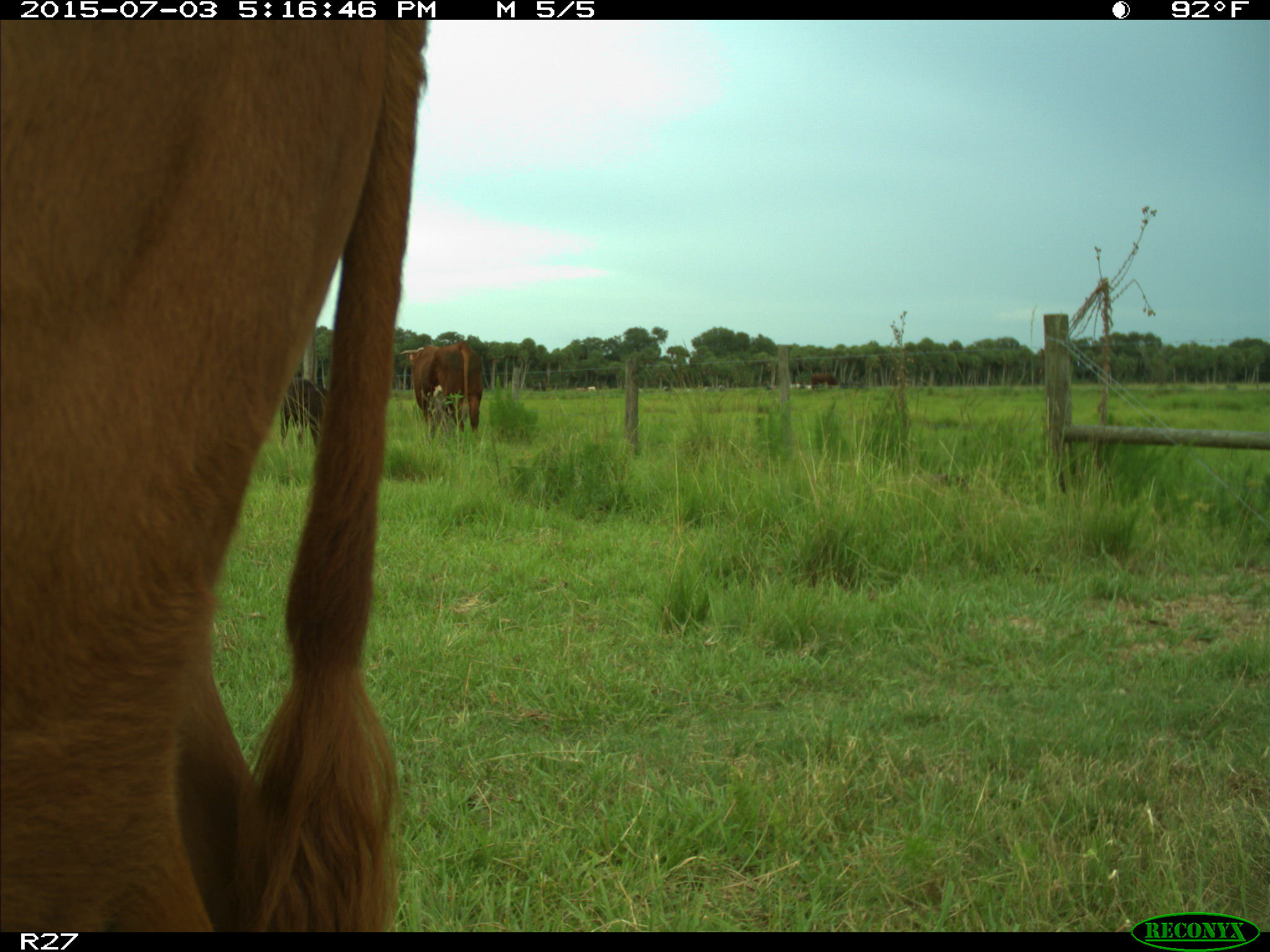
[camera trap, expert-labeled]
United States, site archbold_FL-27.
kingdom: Animalia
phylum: Chordata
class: Mammalia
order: Artiodactyla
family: Bovidae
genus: Bos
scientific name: Bos taurus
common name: domestic cow